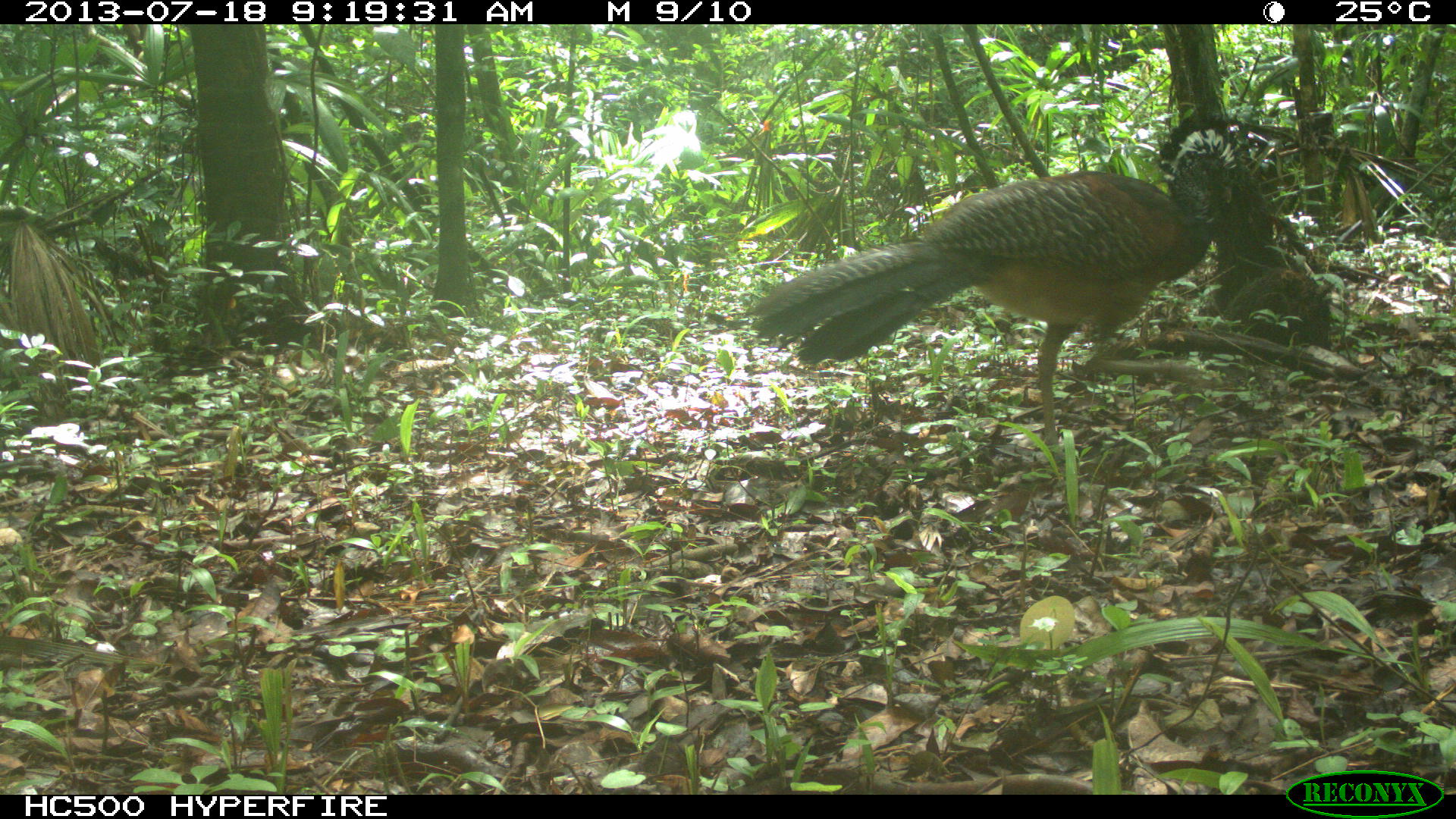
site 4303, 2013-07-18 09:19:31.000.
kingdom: Animalia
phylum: Chordata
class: Aves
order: Galliformes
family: Cracidae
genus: Crax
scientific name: Crax rubra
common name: great curassow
Crax rubra (great curassow), count 1, sex female.